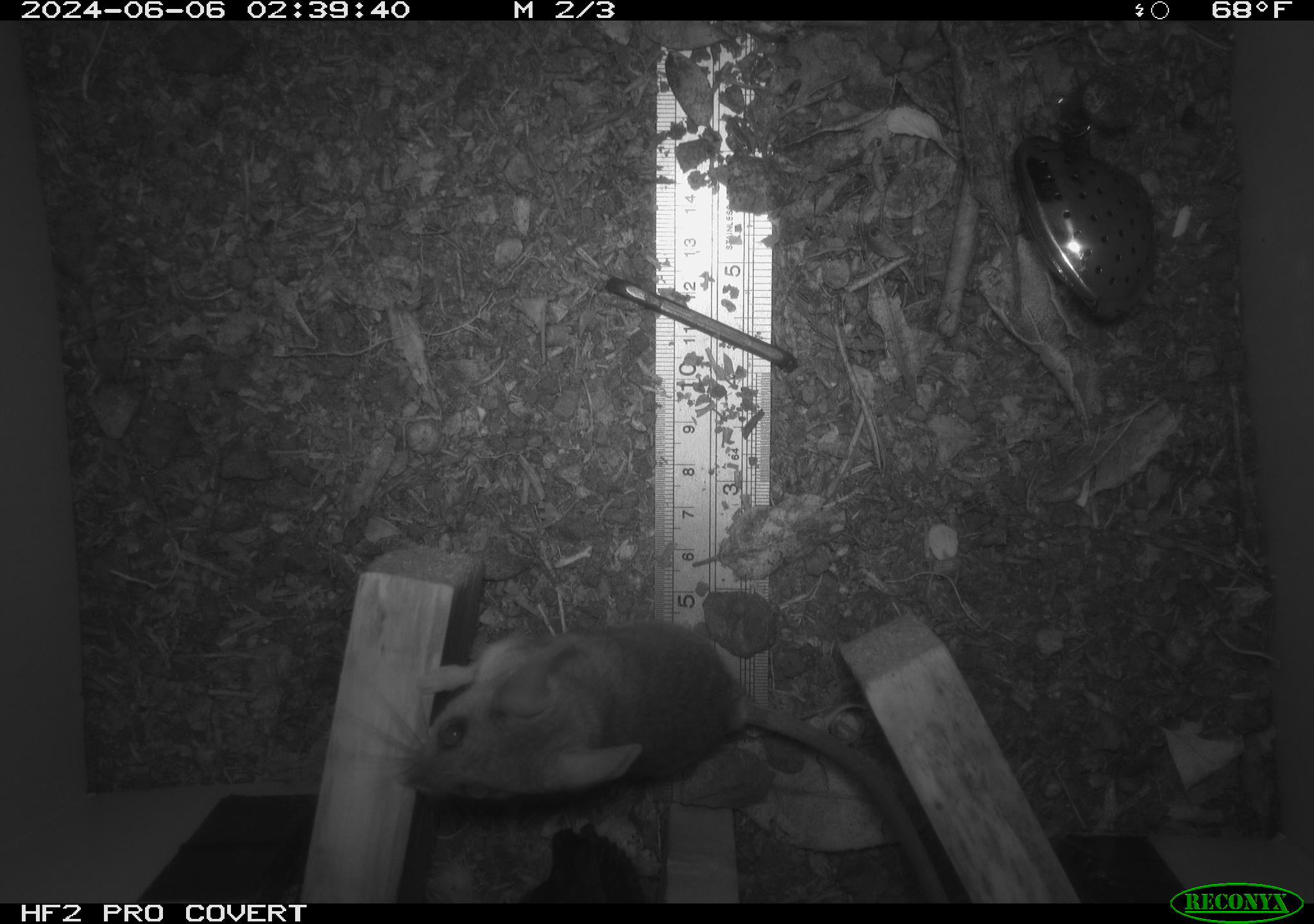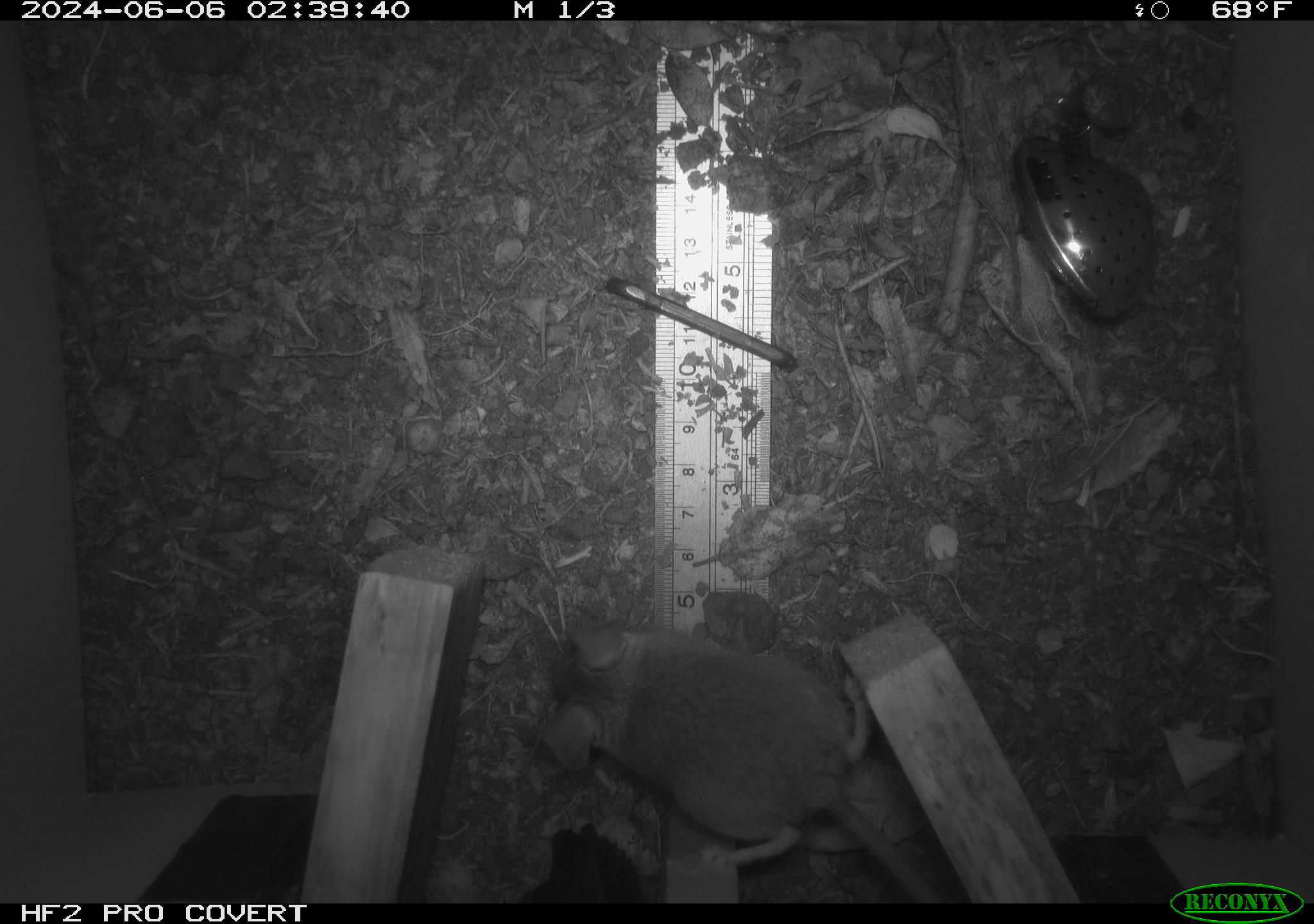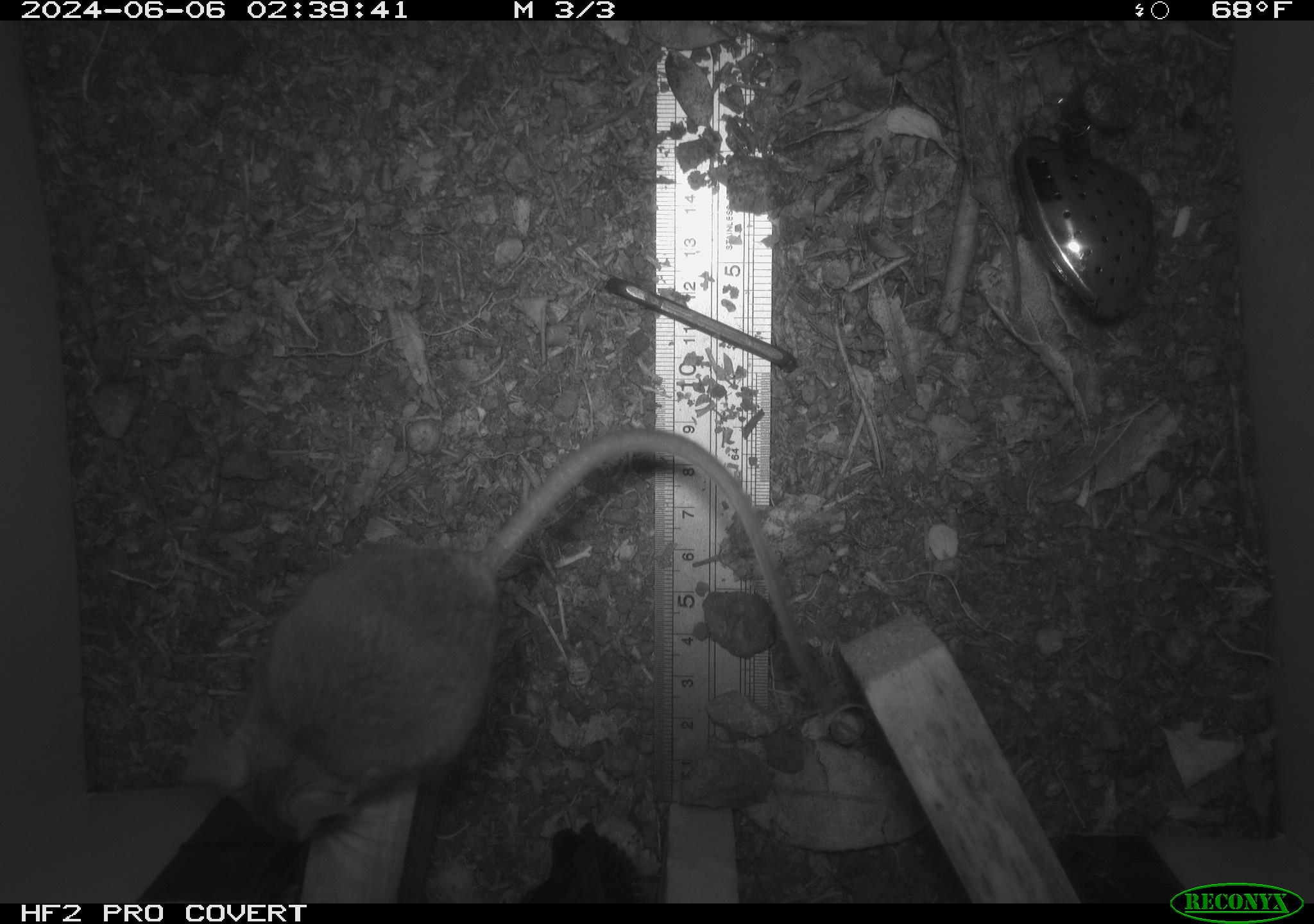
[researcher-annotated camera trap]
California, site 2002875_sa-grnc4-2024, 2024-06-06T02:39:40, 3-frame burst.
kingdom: Animalia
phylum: Chordata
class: Mammalia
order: Rodentia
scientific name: Rodentia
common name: rodent